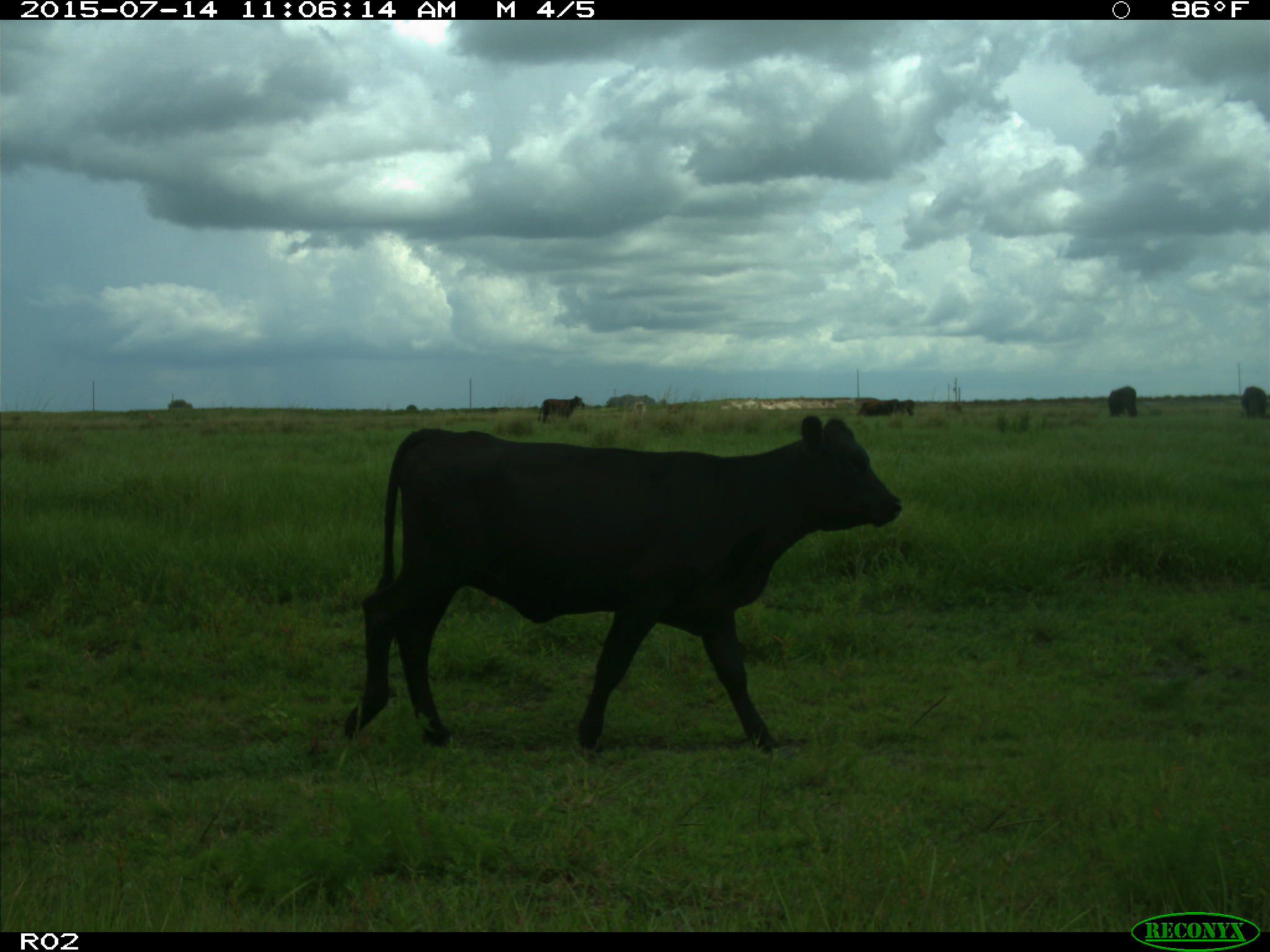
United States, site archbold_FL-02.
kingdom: Animalia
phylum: Chordata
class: Mammalia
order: Artiodactyla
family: Bovidae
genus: Bos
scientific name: Bos taurus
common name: domestic cow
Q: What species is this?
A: Bos taurus (domestic cow).